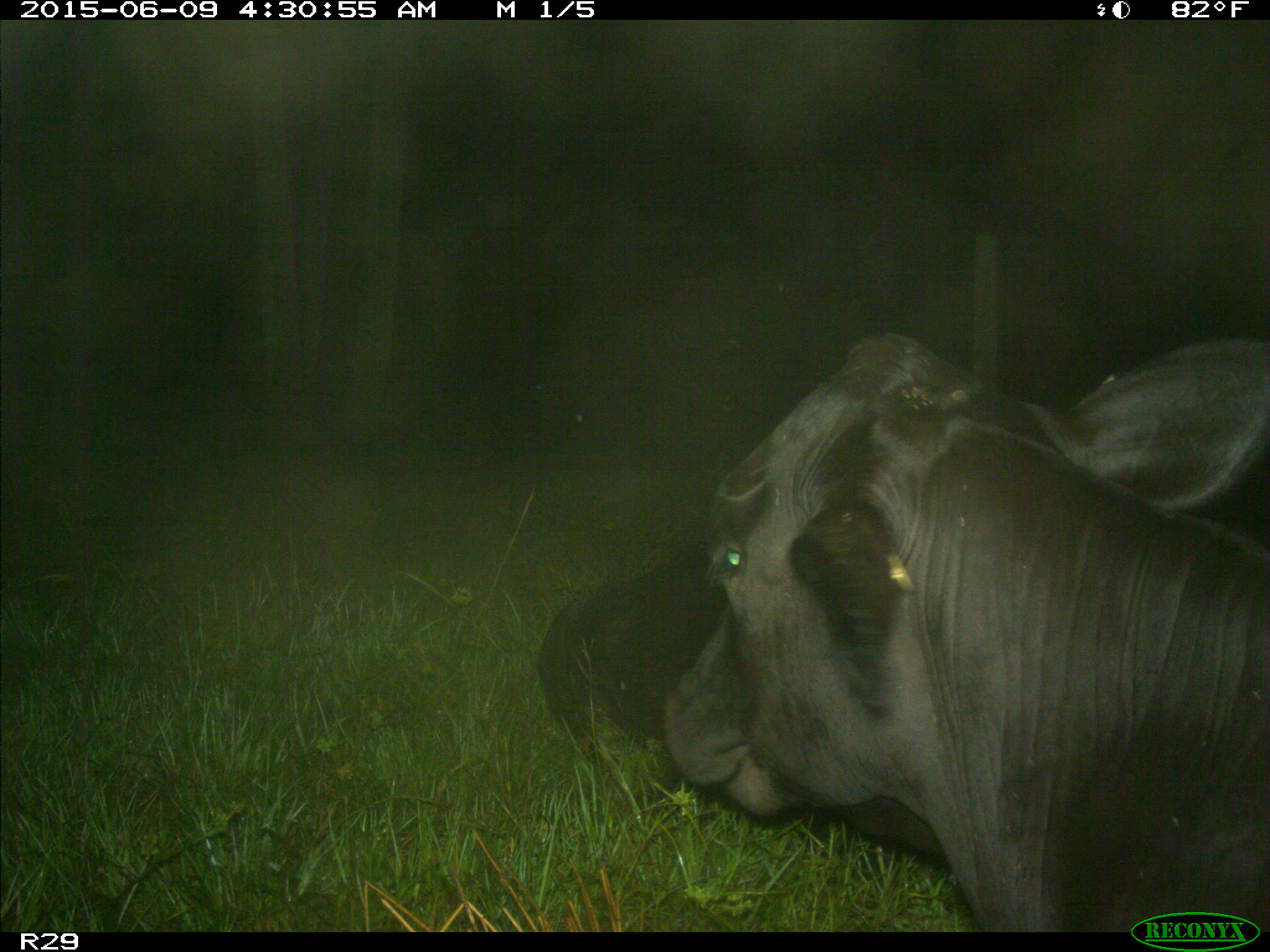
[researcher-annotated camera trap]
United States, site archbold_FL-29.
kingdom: Animalia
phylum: Chordata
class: Mammalia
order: Artiodactyla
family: Bovidae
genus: Bos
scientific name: Bos taurus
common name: domestic cow